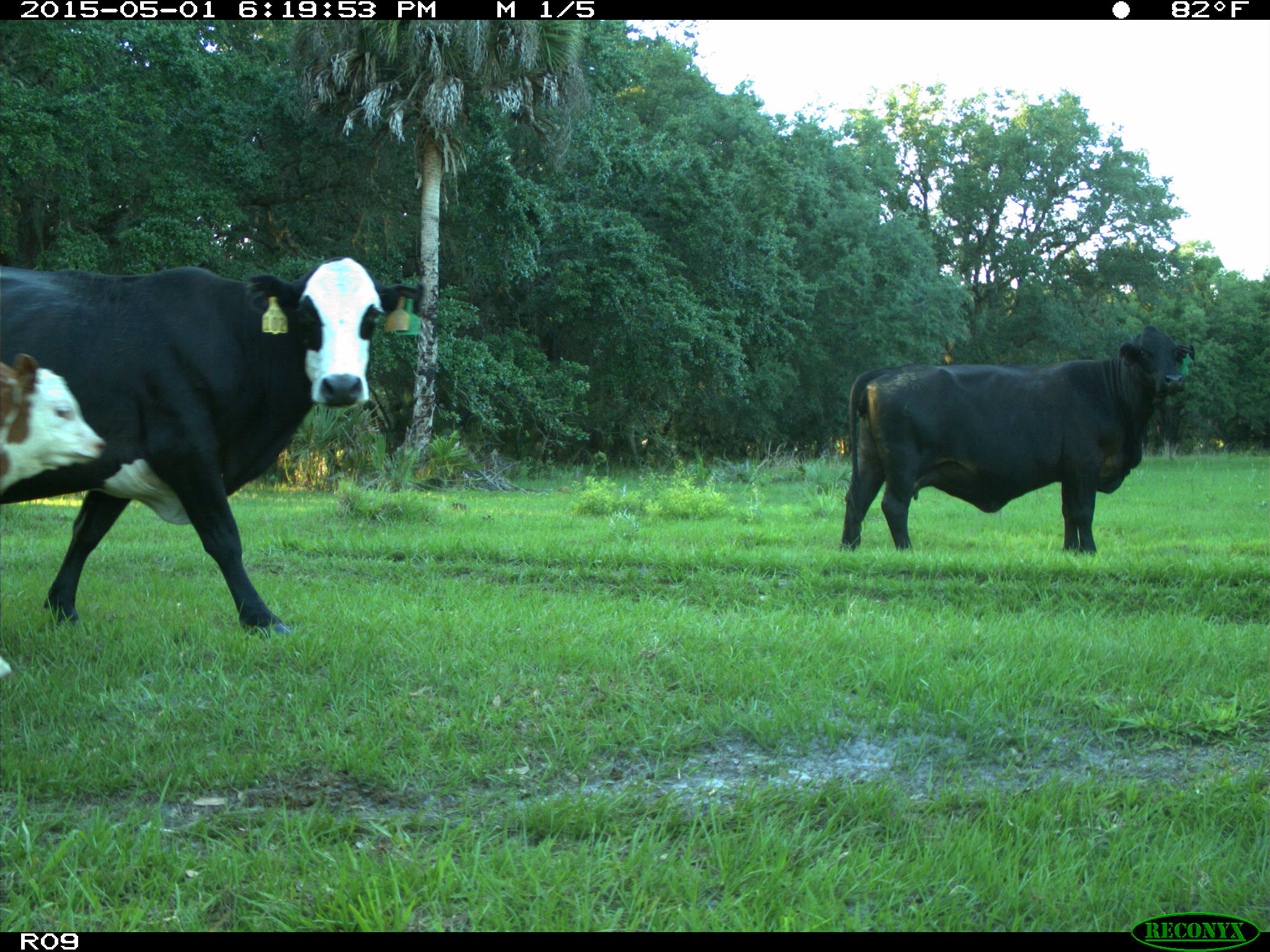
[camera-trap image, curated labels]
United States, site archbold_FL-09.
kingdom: Animalia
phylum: Chordata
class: Mammalia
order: Artiodactyla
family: Bovidae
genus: Bos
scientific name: Bos taurus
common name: domestic cow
Bos taurus (domestic cow).